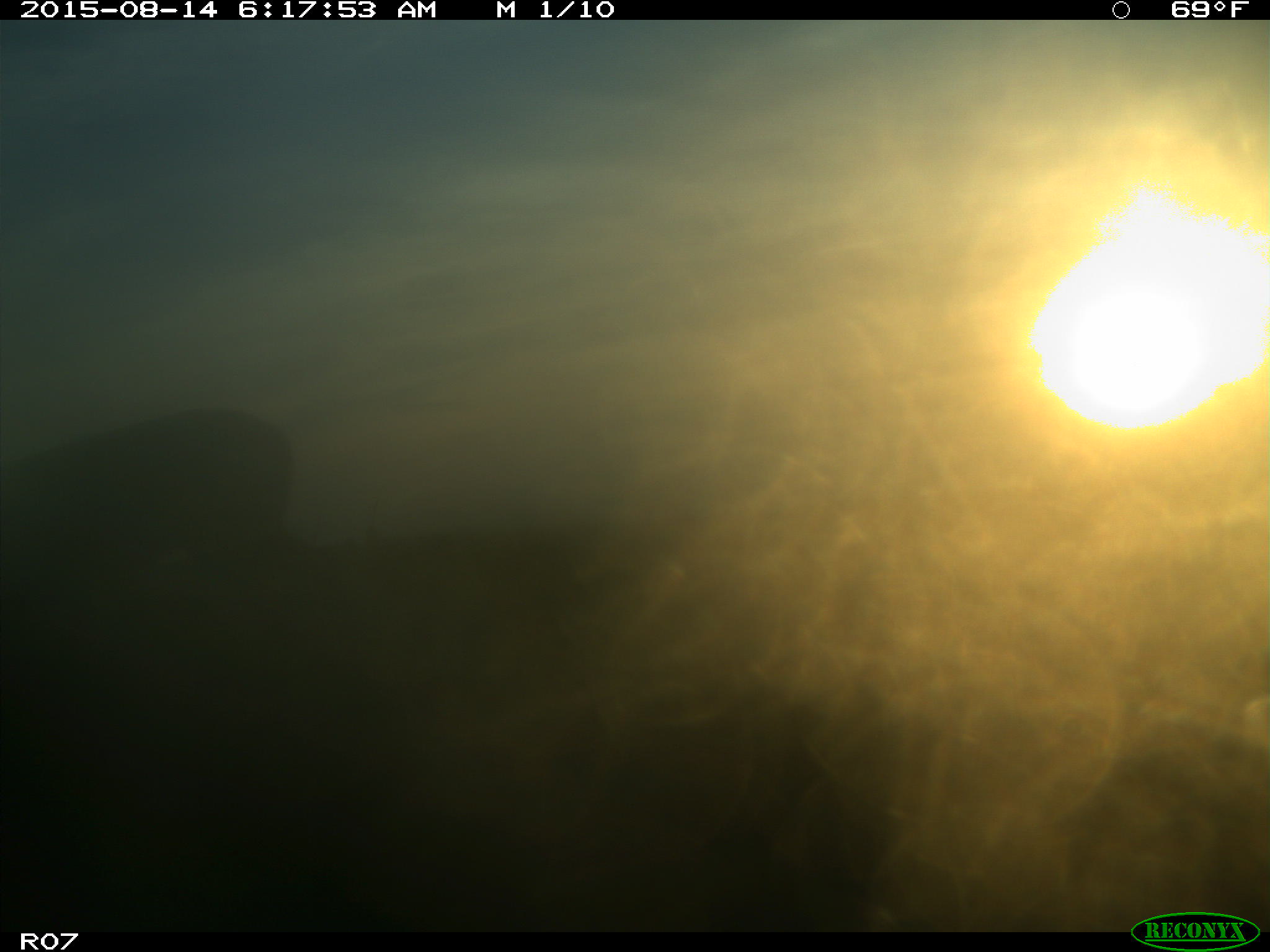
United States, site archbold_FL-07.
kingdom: Animalia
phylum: Chordata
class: Mammalia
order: Artiodactyla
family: Bovidae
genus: Bos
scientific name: Bos taurus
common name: domestic cow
Bos taurus (domestic cow).